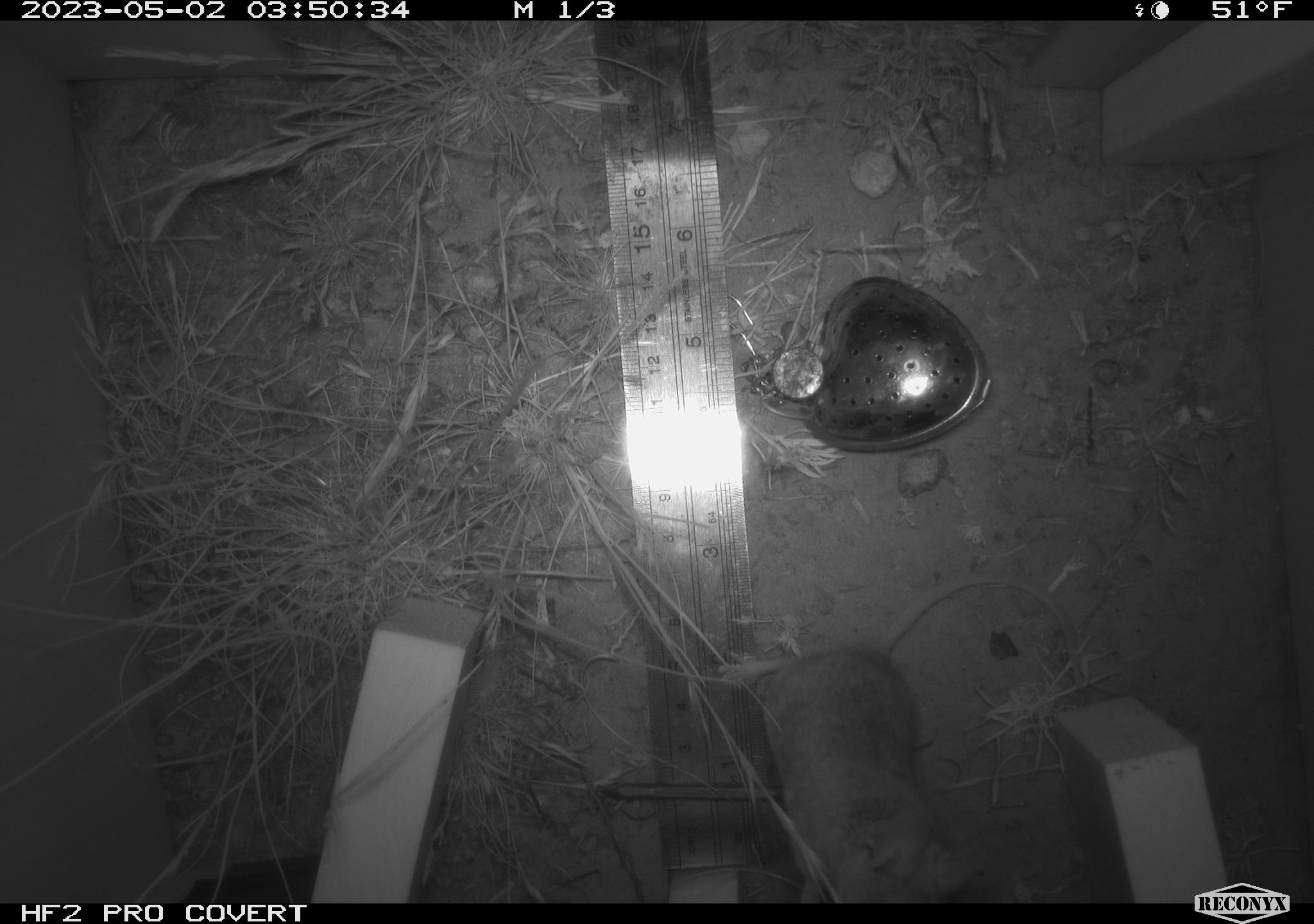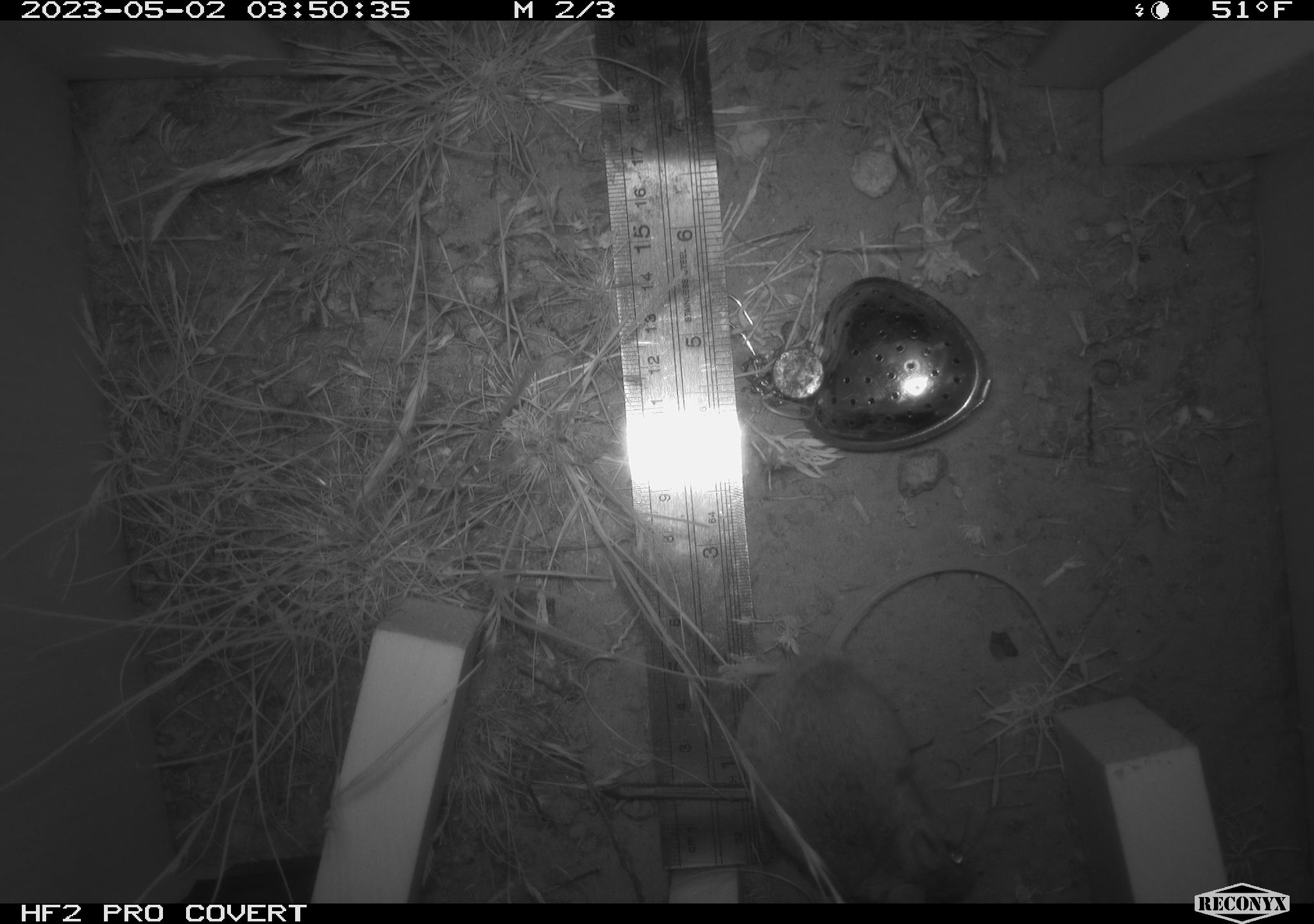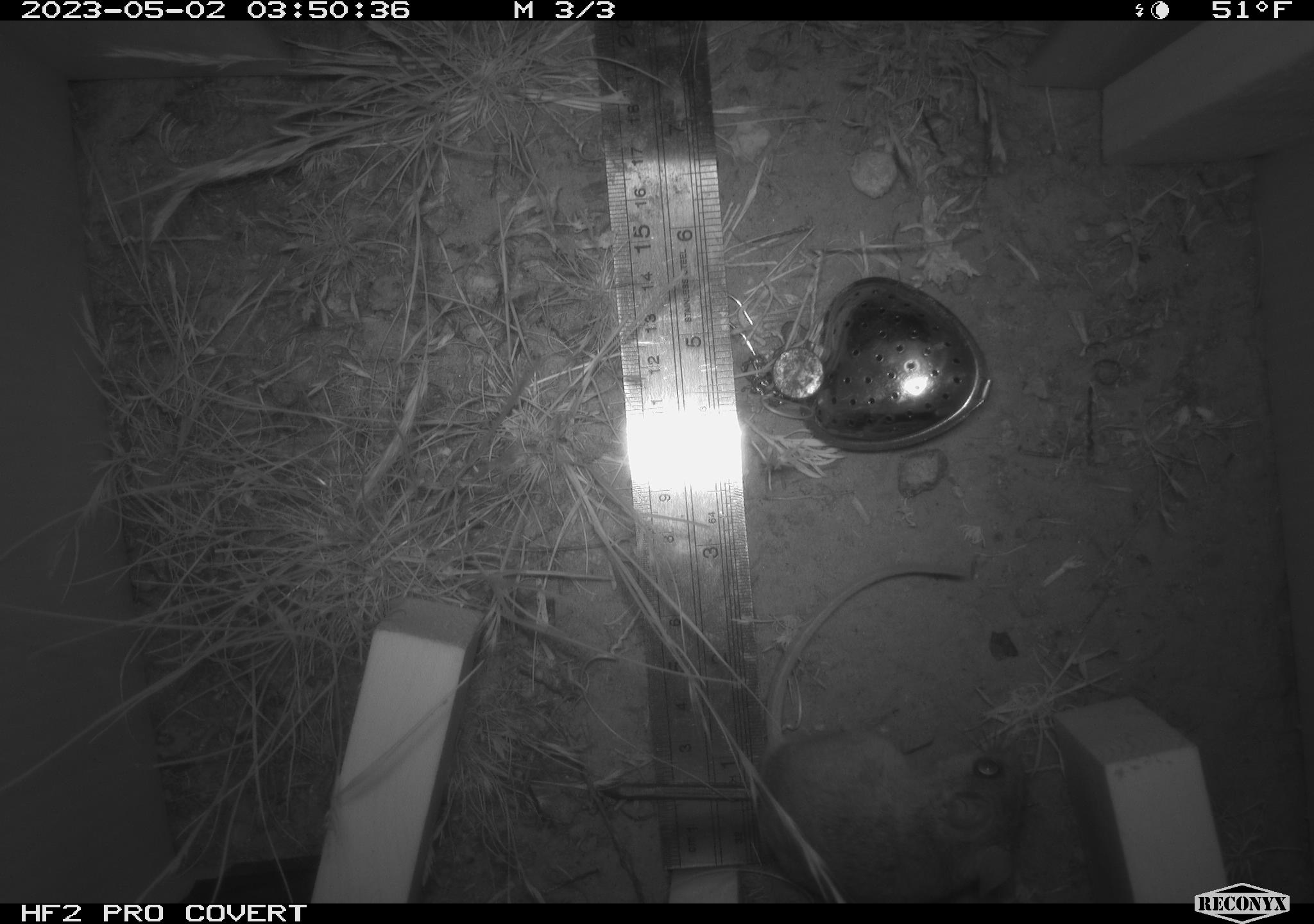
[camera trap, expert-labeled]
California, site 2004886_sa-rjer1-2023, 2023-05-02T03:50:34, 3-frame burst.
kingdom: Animalia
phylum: Chordata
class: Mammalia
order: Rodentia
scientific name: Rodentia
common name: mouse species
Mouse species (Rodentia).